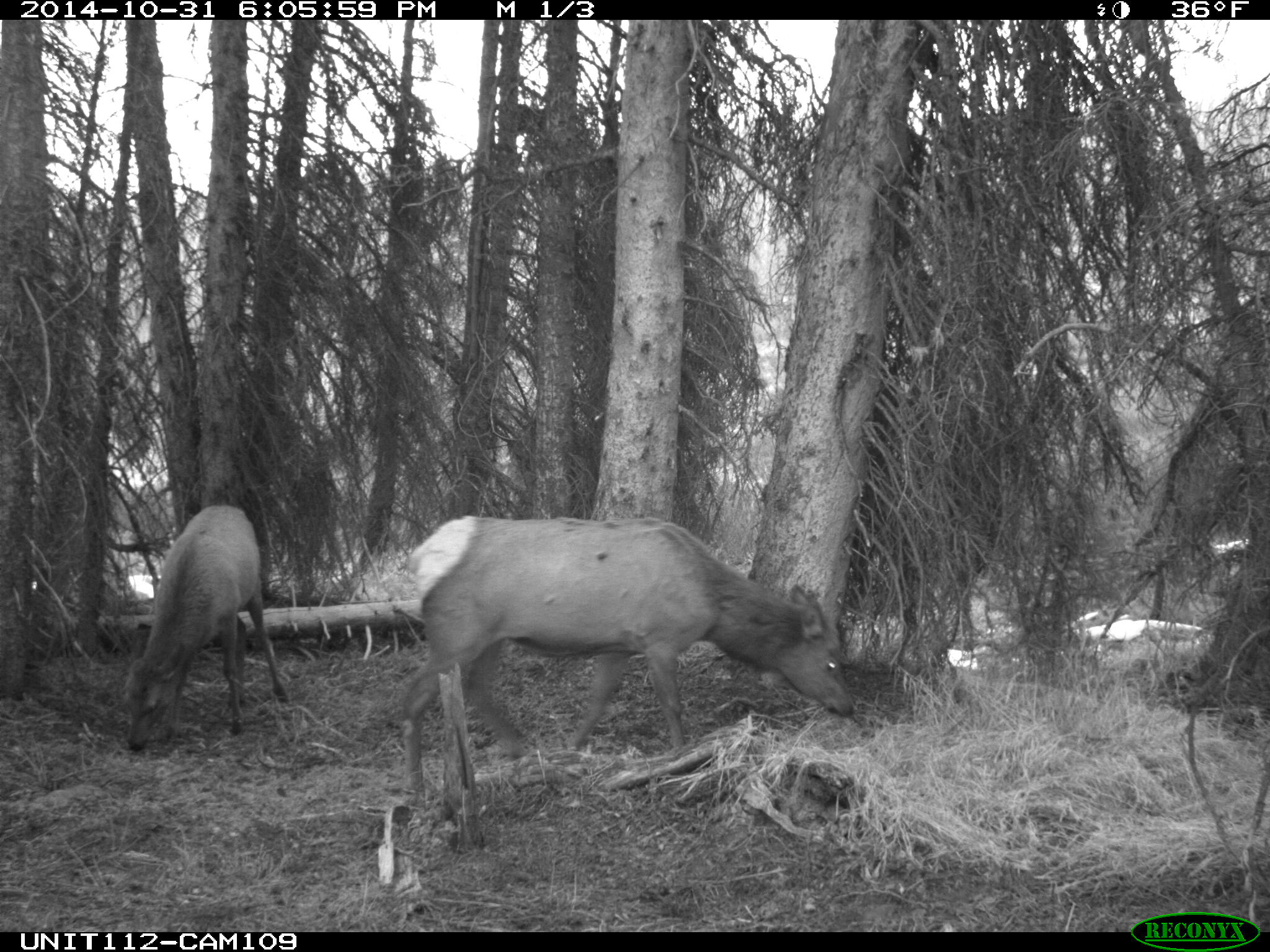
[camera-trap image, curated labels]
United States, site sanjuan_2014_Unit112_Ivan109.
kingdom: Animalia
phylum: Chordata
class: Mammalia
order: Artiodactyla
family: Cervidae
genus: Cervus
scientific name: Cervus elaphus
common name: red deer